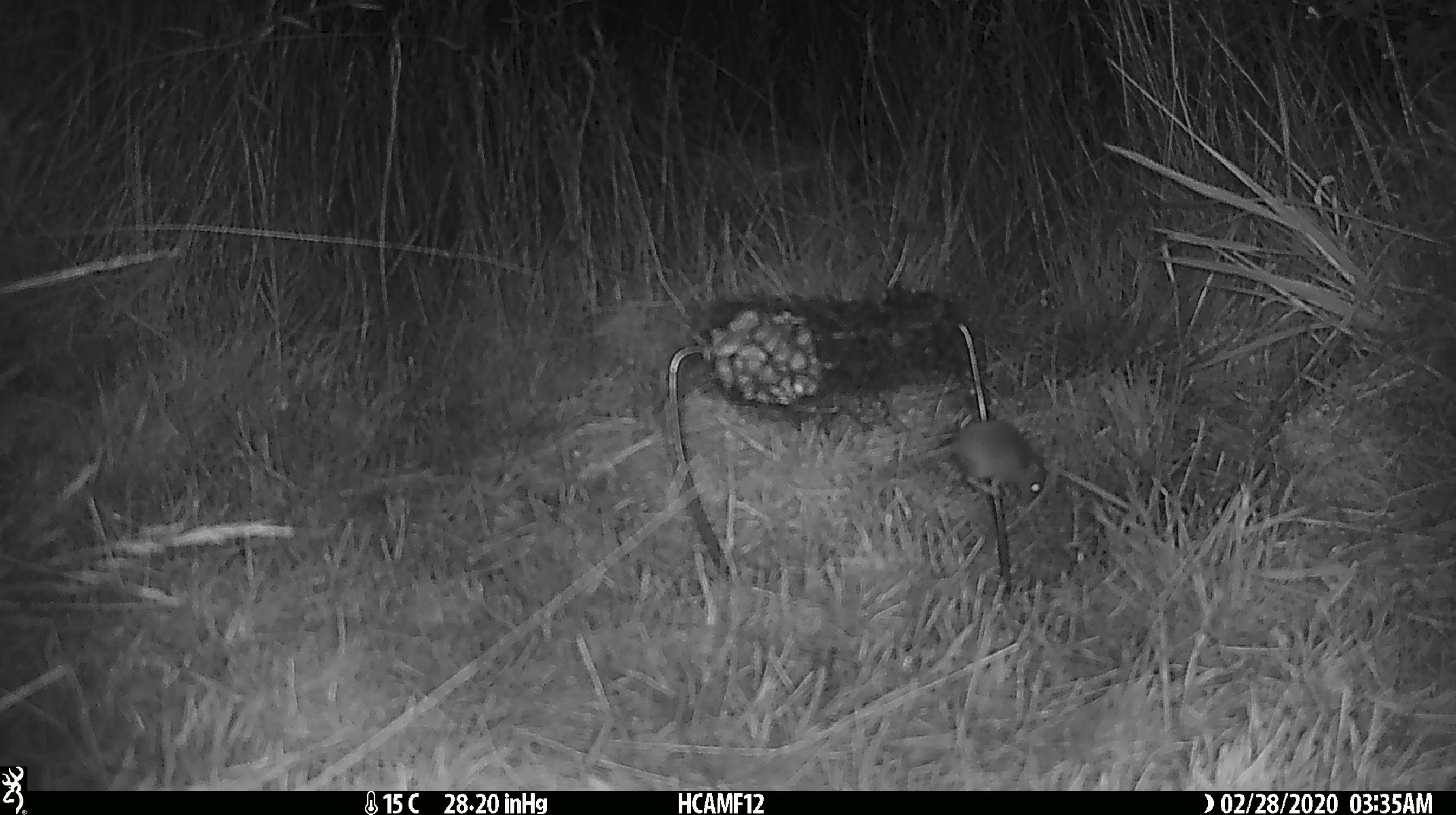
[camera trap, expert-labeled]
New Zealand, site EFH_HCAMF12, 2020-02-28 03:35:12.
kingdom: Animalia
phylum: Chordata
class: Mammalia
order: Rodentia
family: Muridae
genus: Mus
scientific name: Mus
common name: mouse